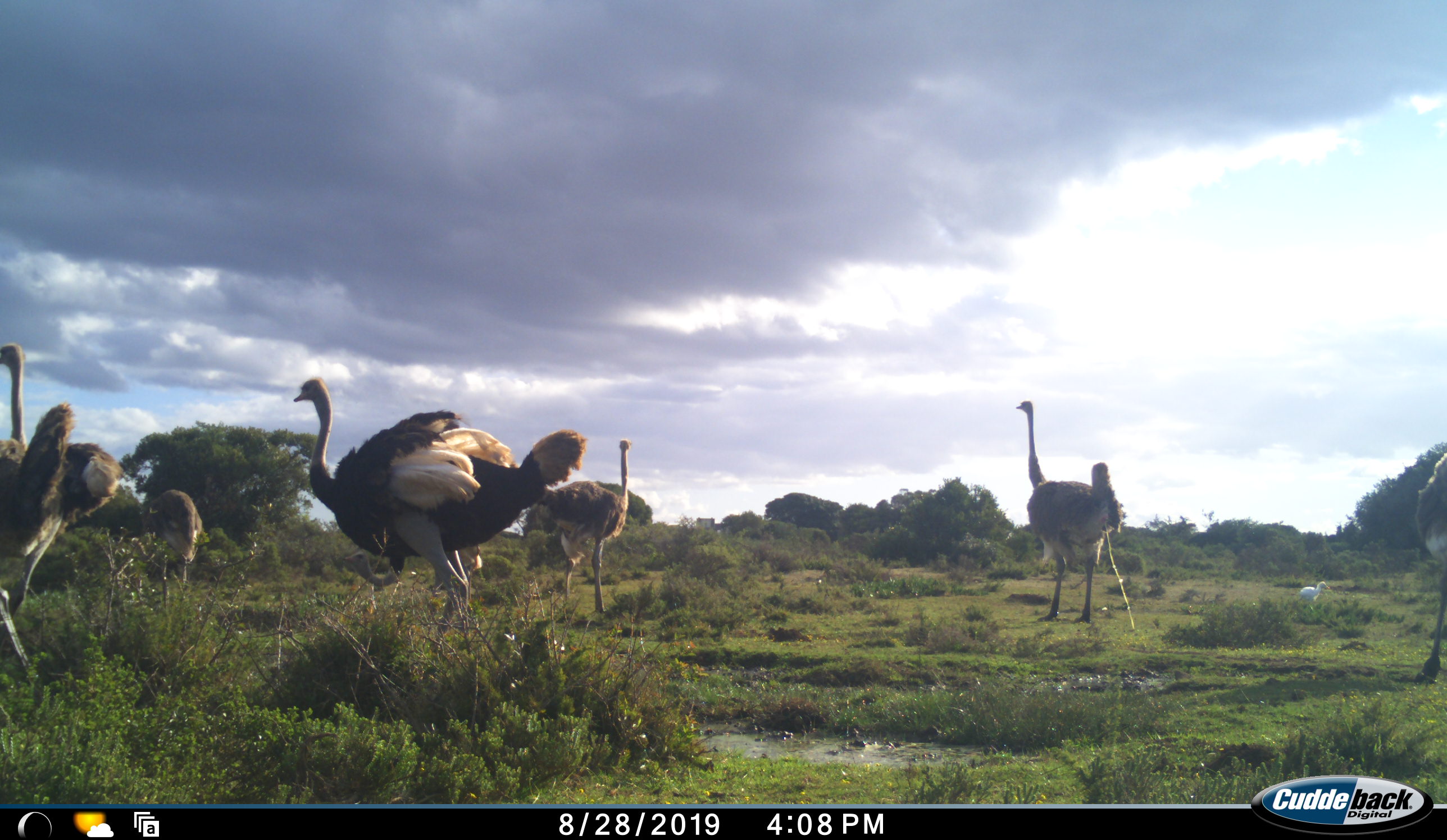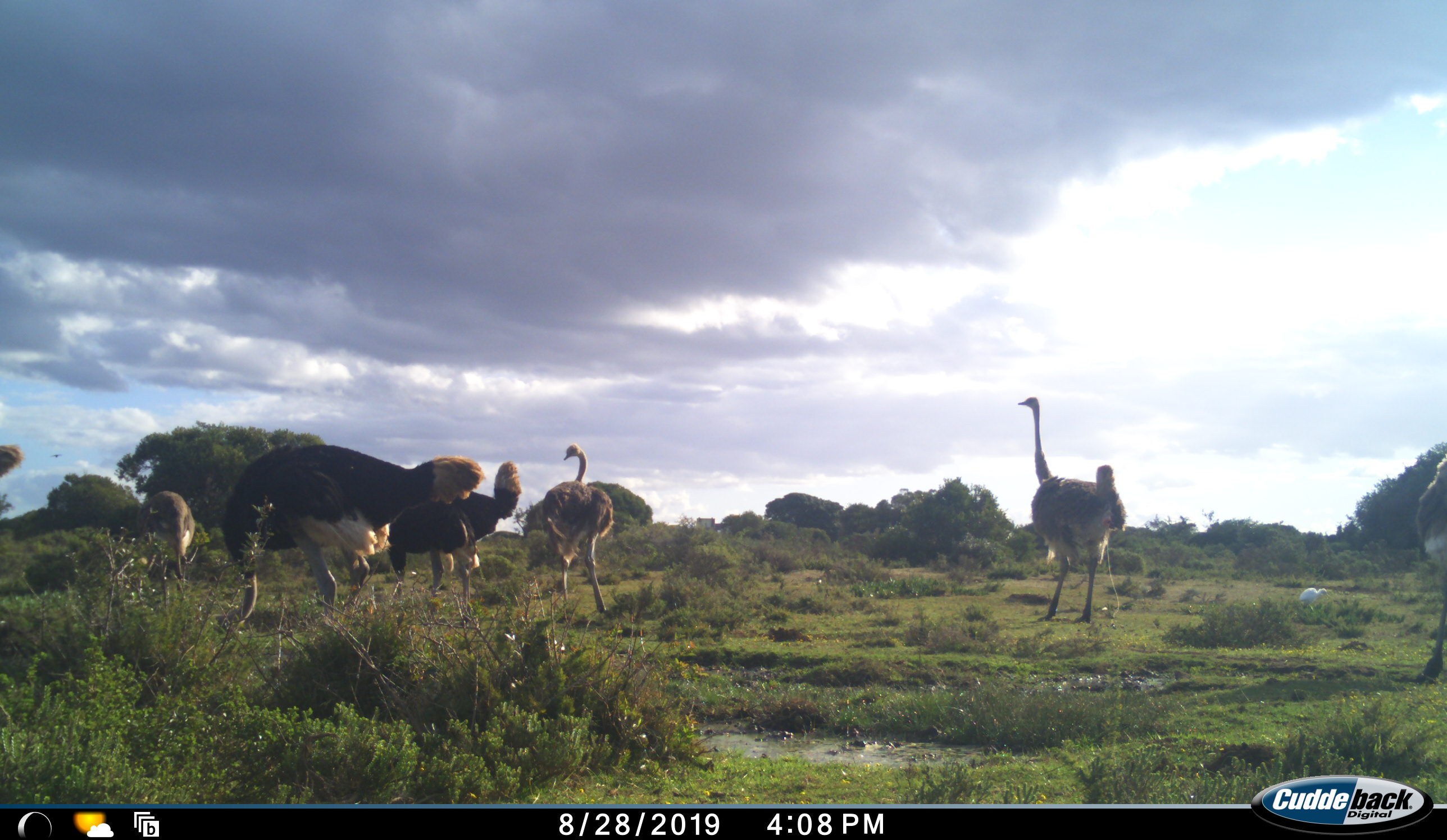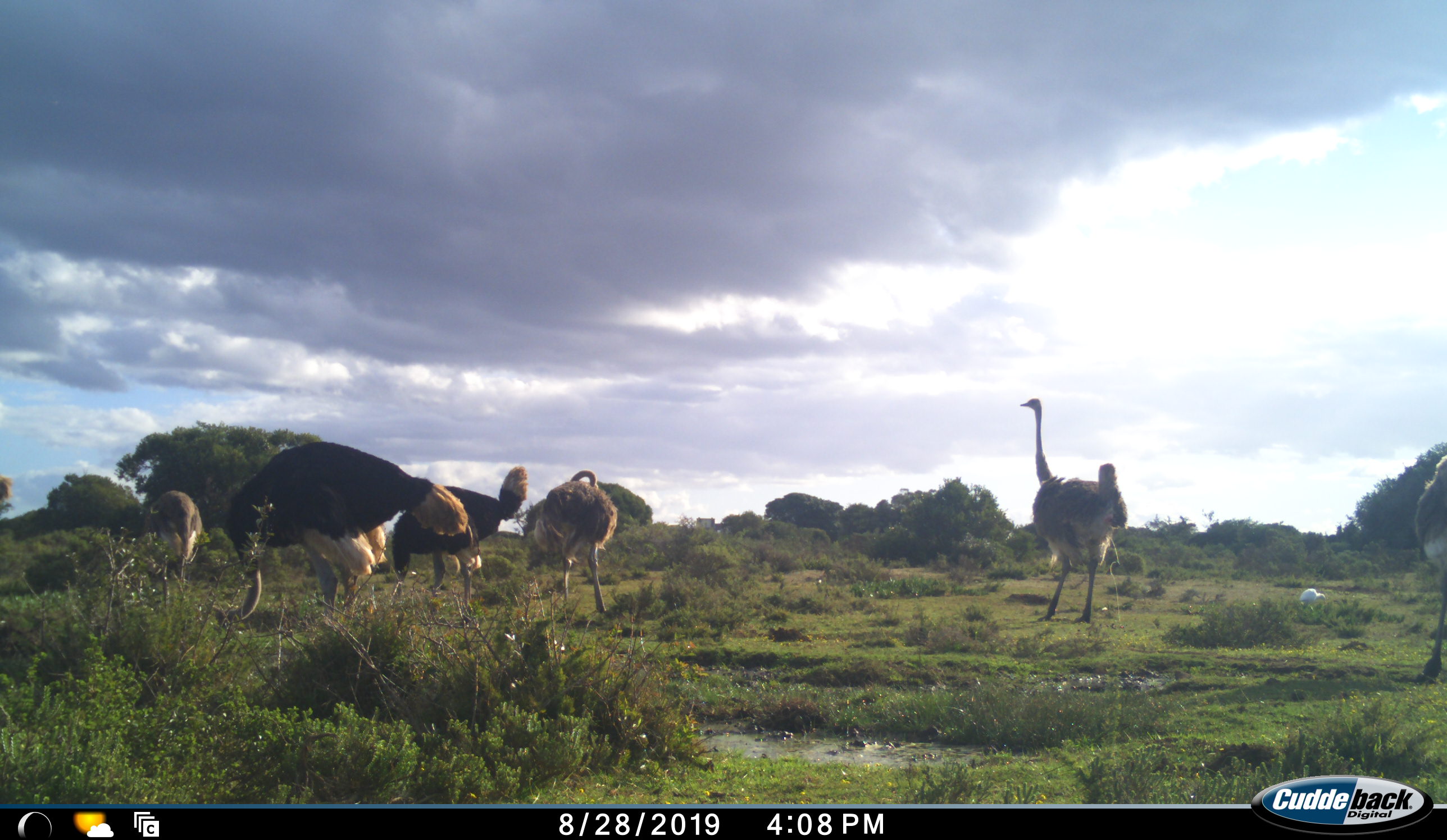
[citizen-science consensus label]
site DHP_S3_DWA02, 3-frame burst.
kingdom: Animalia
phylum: Chordata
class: Aves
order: Struthioniformes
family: Struthionidae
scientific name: Struthionidae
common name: ostrich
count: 7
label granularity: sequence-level